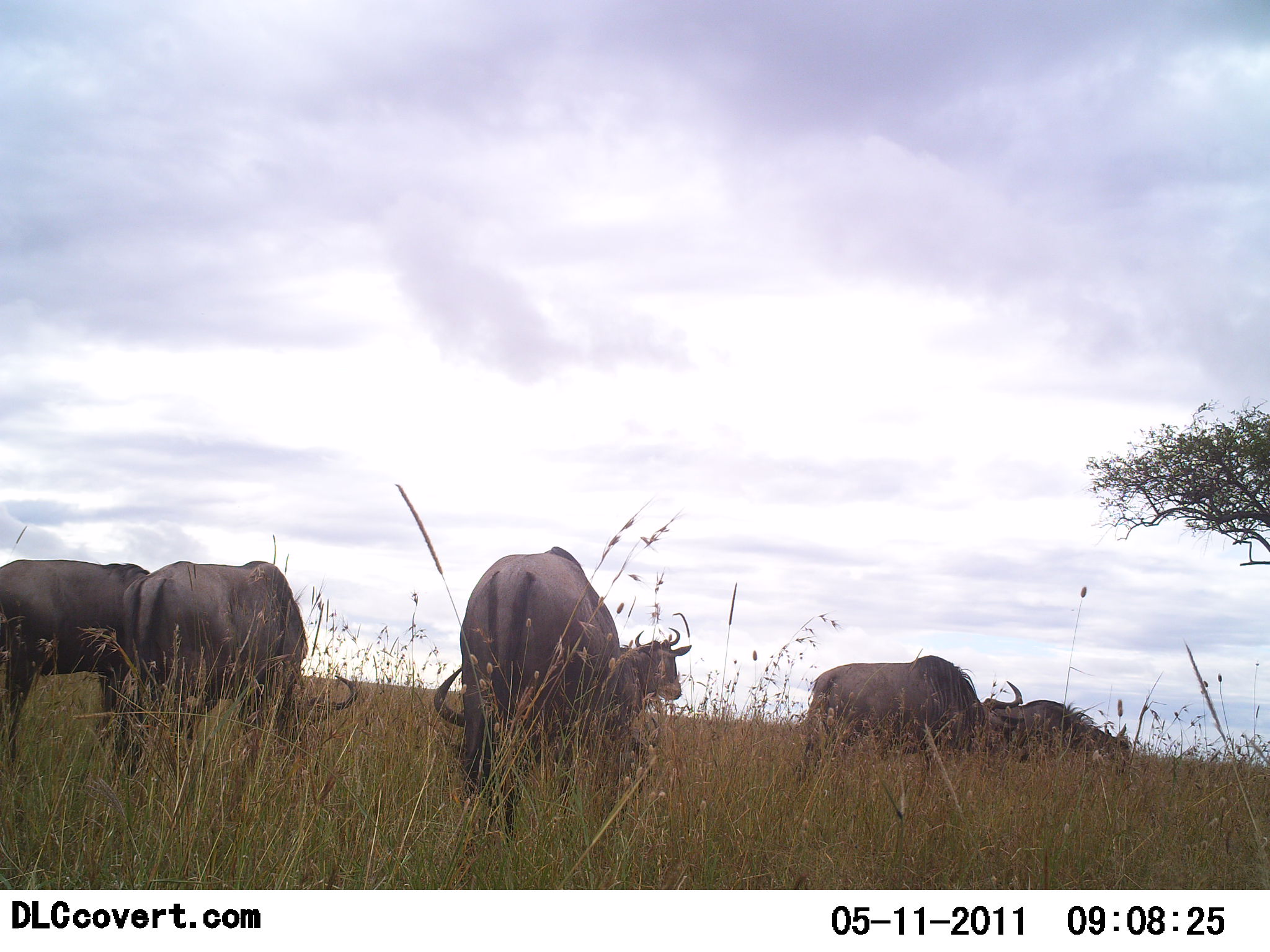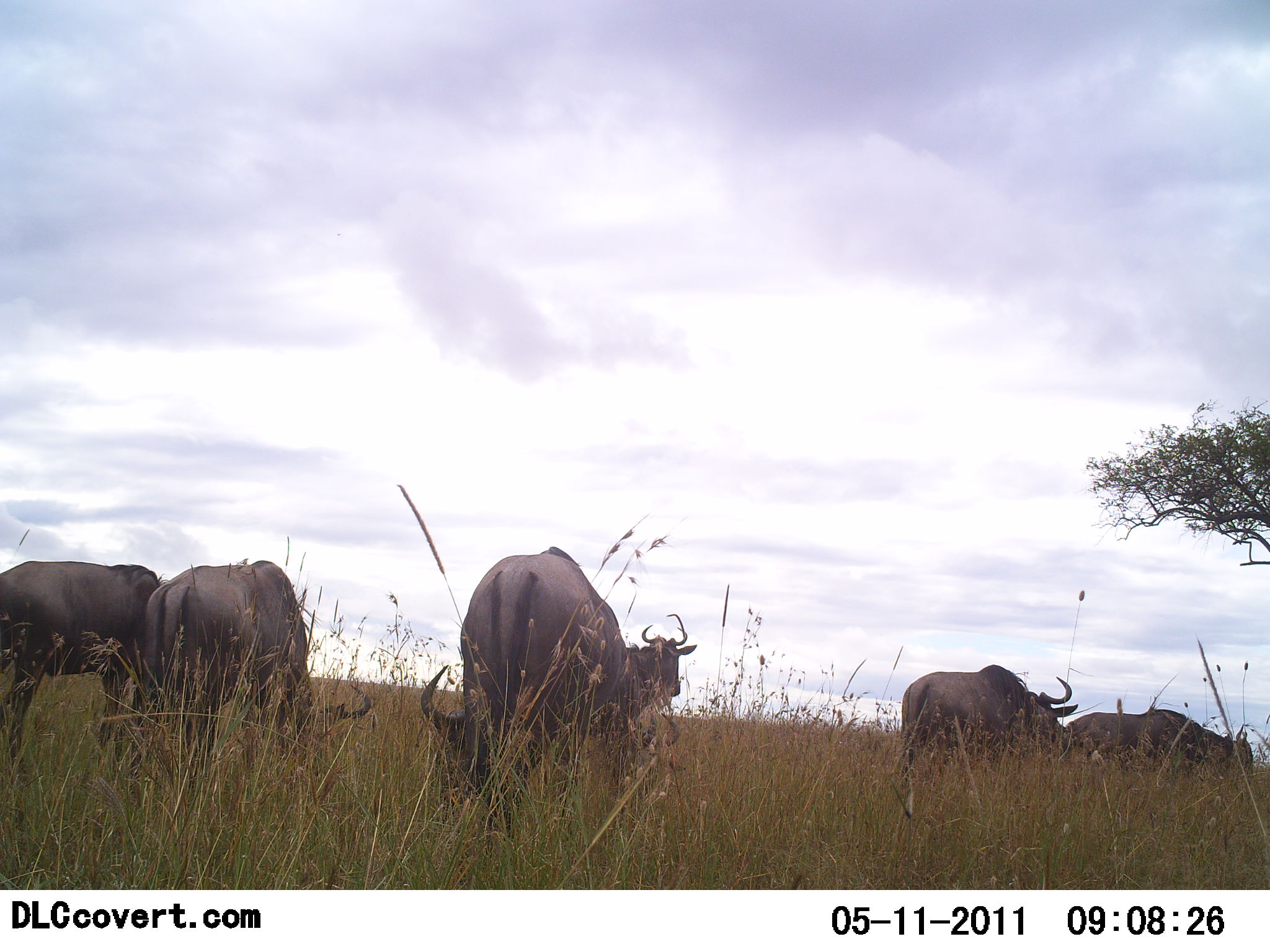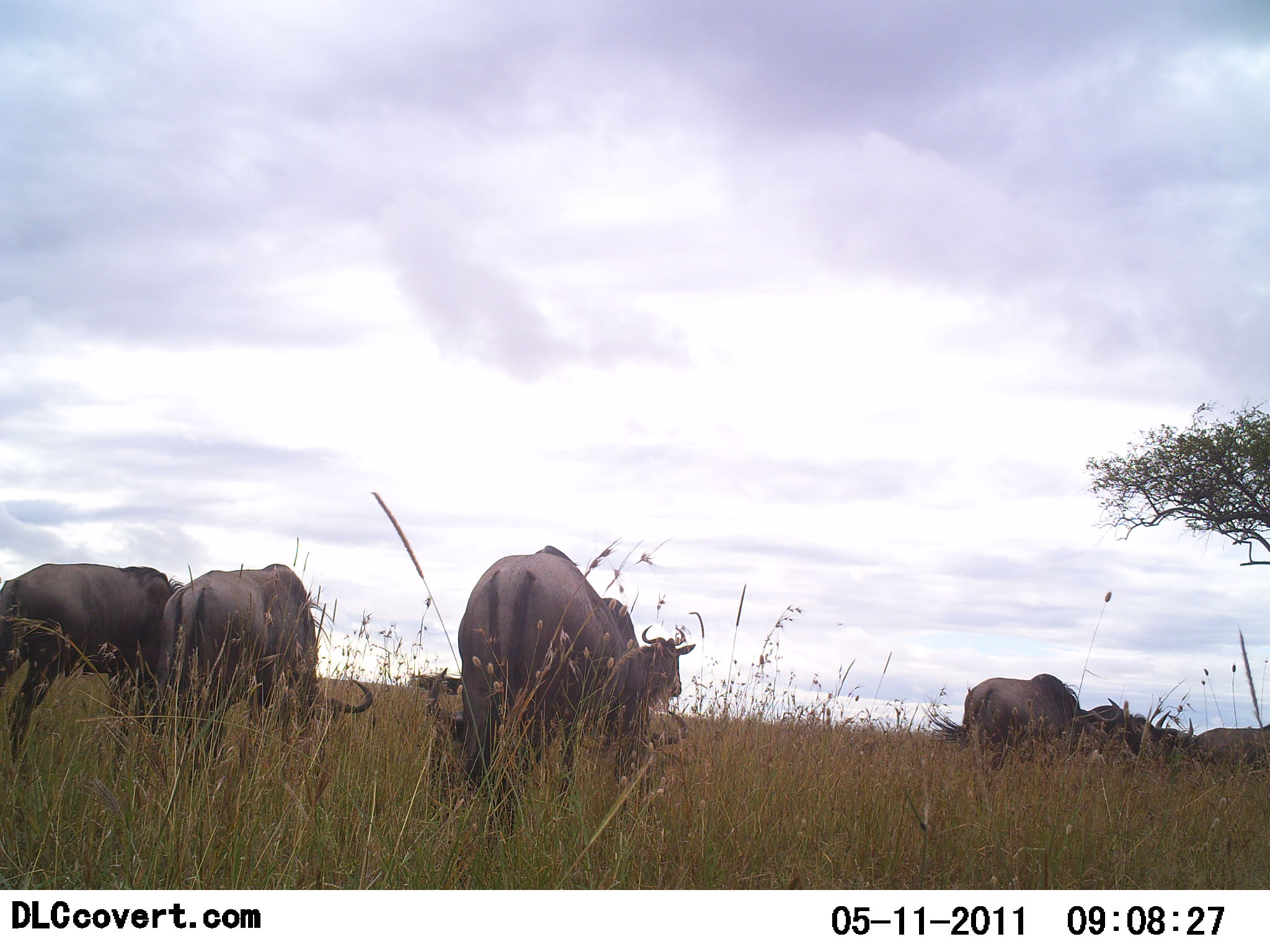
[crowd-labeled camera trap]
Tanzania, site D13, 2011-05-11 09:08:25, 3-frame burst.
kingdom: Animalia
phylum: Chordata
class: Mammalia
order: Artiodactyla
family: Bovidae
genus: Connochaetes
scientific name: Connochaetes taurinus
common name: blue wildebeest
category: wildebeest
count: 6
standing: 54%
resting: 0%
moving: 31%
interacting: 0%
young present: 8%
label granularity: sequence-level